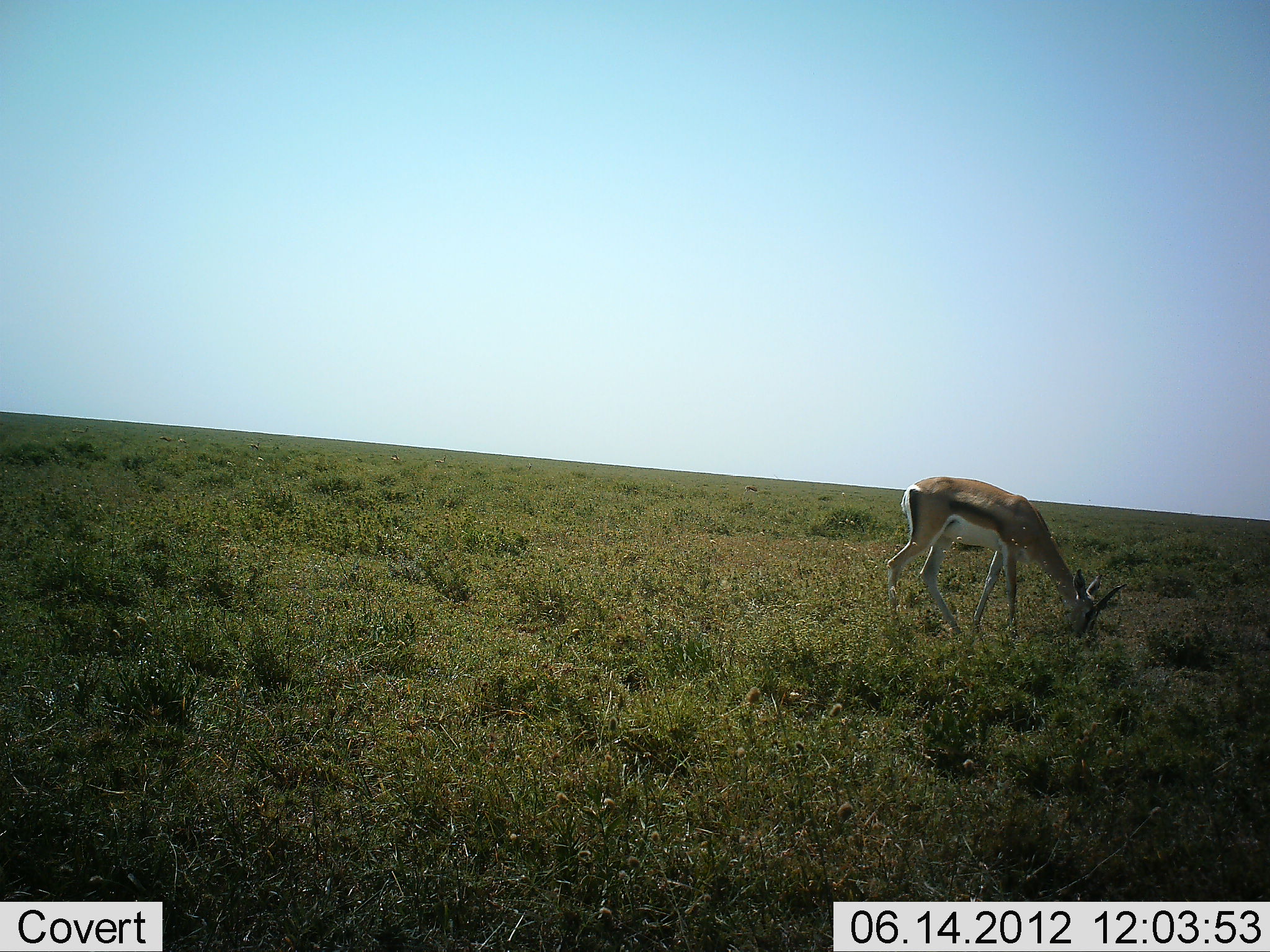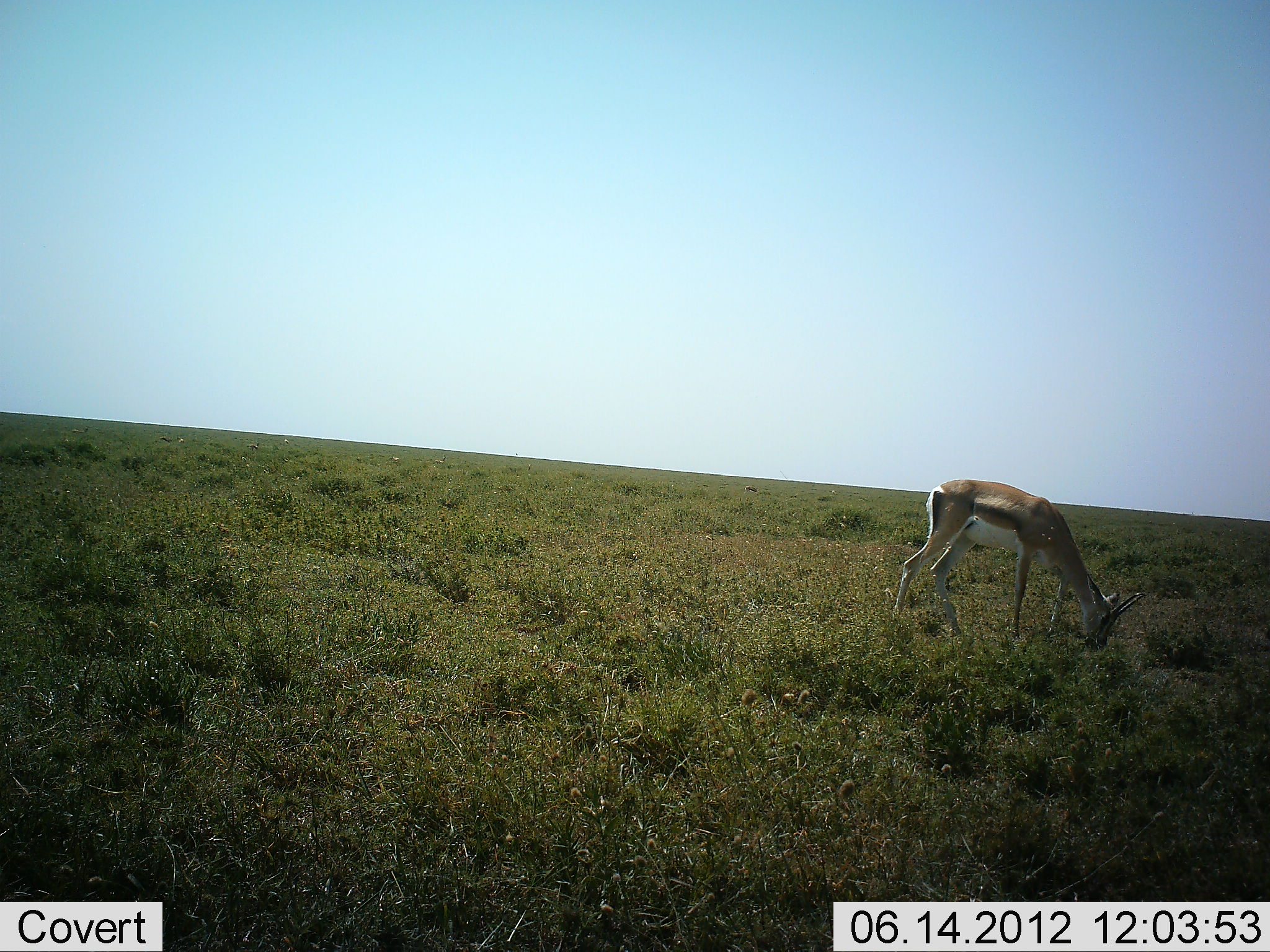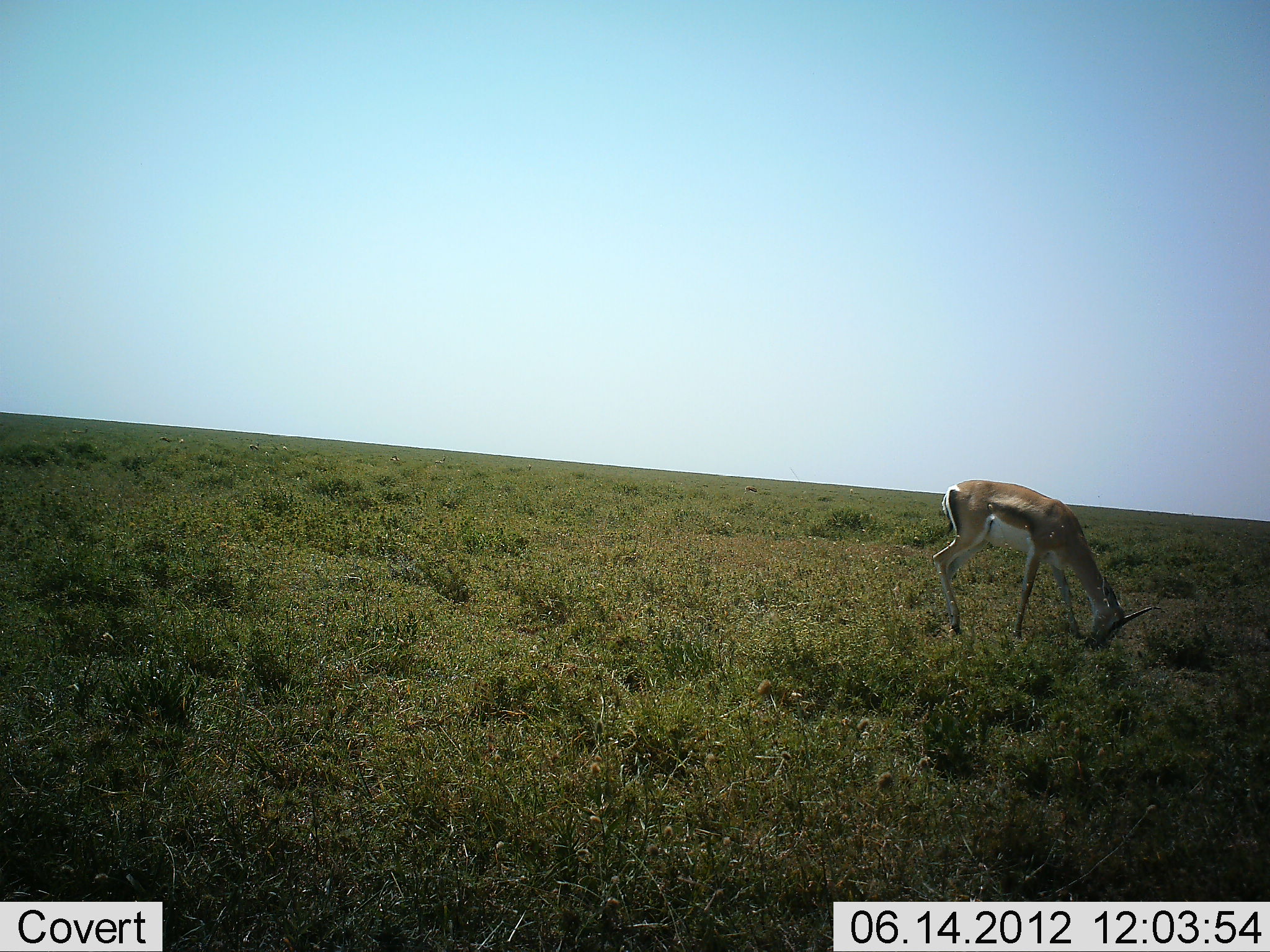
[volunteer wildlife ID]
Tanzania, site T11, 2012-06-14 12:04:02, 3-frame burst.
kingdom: Animalia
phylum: Chordata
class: Mammalia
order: Artiodactyla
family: Bovidae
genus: Nanger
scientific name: Nanger granti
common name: grant's gazelle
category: gazellegrants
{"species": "gazellegrants (grant's gazelle) (Nanger granti)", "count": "1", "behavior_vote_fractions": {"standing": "20%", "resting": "0%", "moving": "0%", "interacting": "0%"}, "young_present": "0%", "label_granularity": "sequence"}